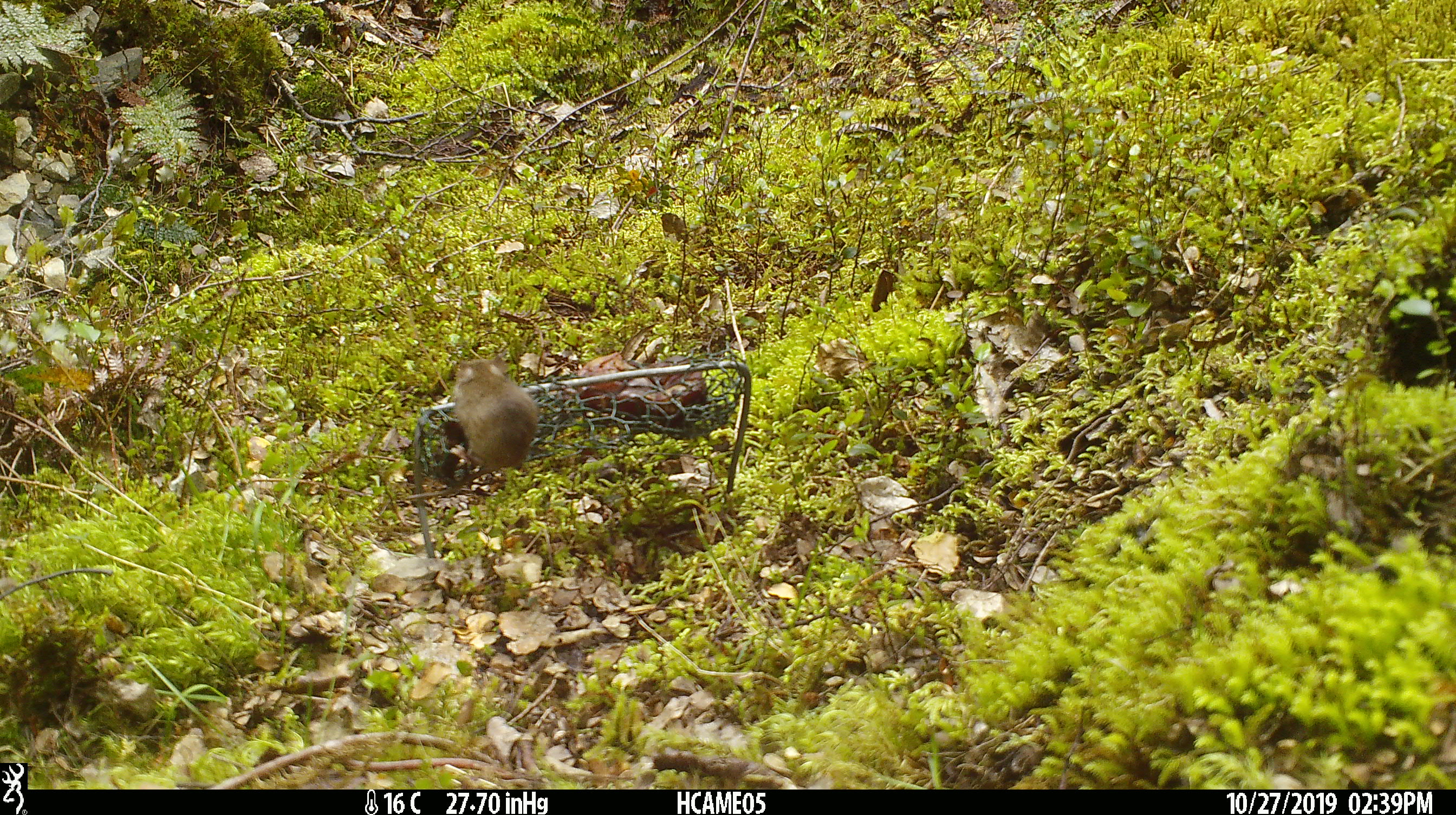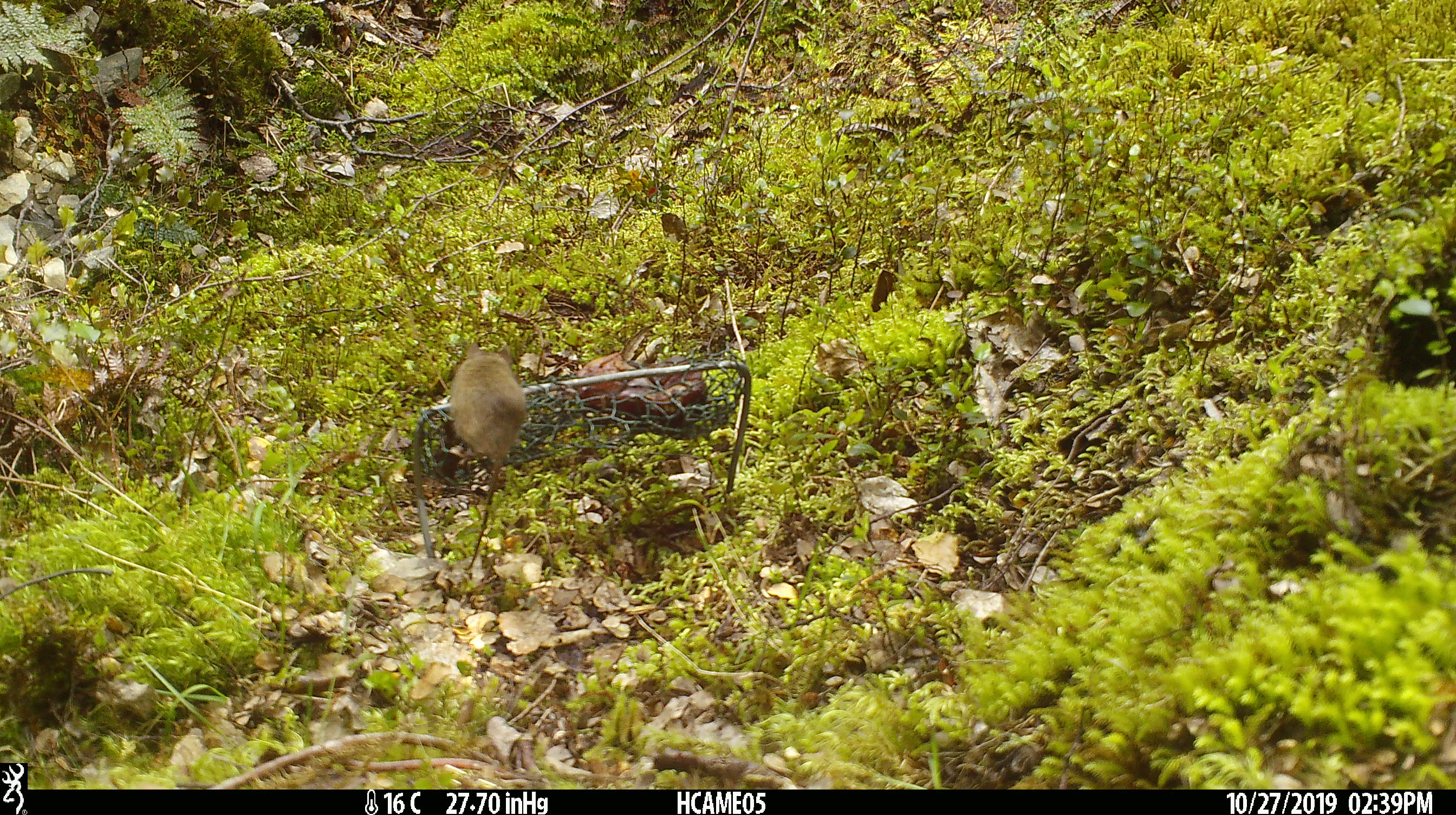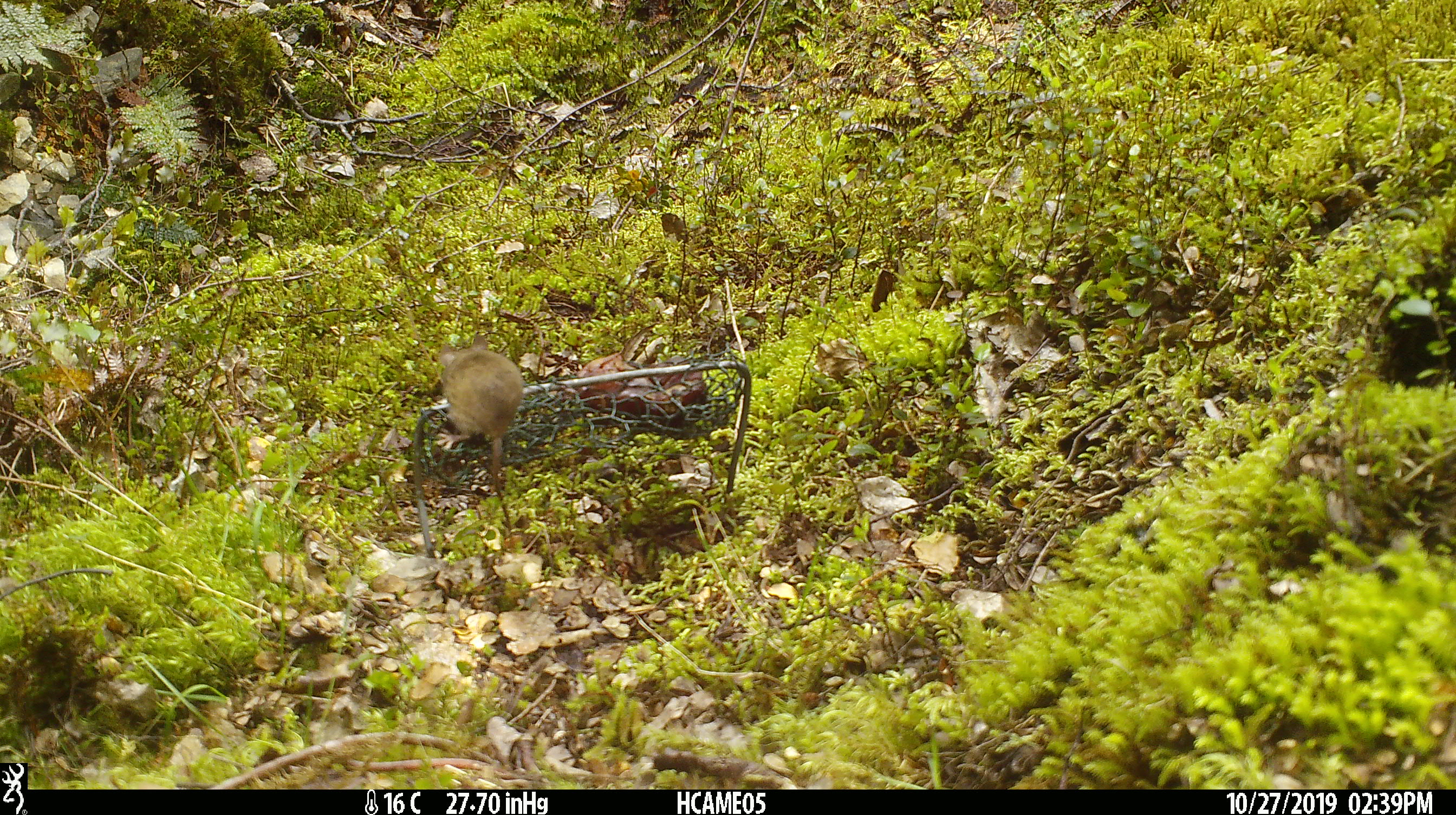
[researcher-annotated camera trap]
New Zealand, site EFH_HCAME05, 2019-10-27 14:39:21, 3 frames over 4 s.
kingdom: Animalia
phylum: Chordata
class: Mammalia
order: Rodentia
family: Muridae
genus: Mus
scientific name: Mus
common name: mouse